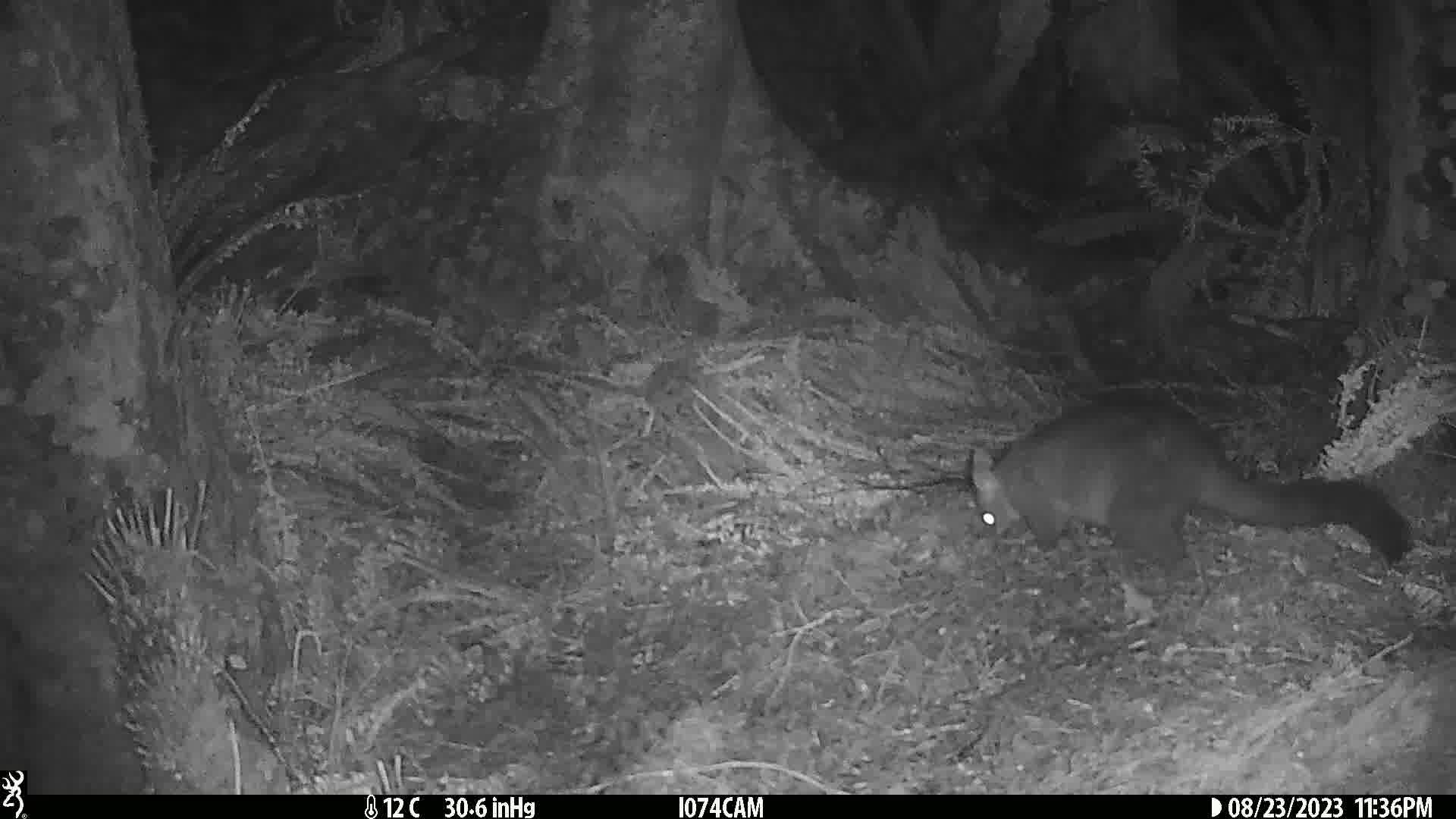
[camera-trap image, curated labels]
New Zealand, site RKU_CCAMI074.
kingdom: Animalia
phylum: Chordata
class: Mammalia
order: Diprotodontia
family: Phalangeridae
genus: Trichosurus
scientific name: Trichosurus vulpecula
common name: common brushtail possum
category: possum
Possum (common brushtail possum) (Trichosurus vulpecula).